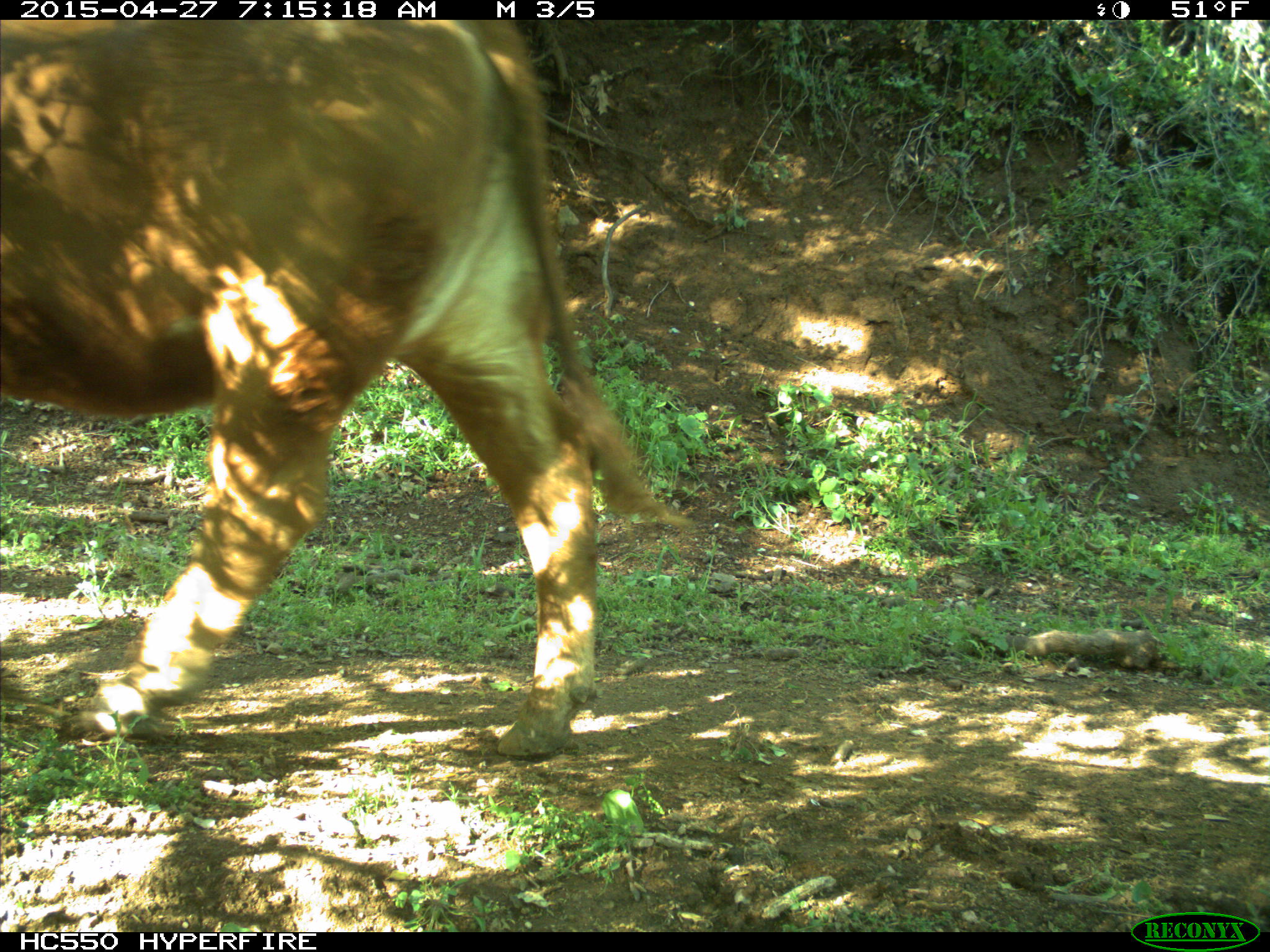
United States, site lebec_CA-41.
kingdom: Animalia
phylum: Chordata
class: Mammalia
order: Artiodactyla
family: Bovidae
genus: Bos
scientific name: Bos taurus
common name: domestic cow